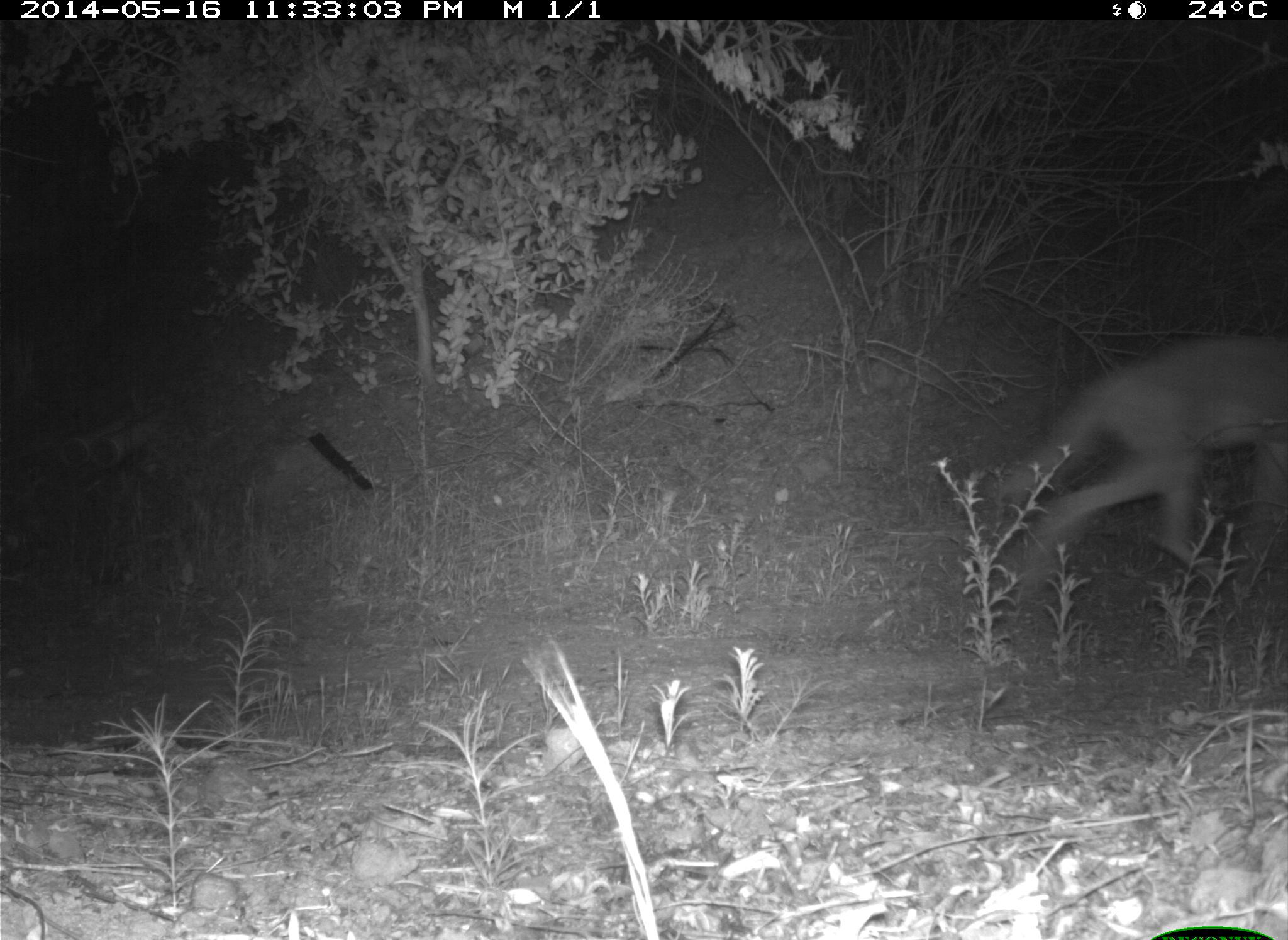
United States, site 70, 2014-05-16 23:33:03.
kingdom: Animalia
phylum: Chordata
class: Mammalia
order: Carnivora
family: Canidae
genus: Canis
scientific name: Canis latrans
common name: coyote